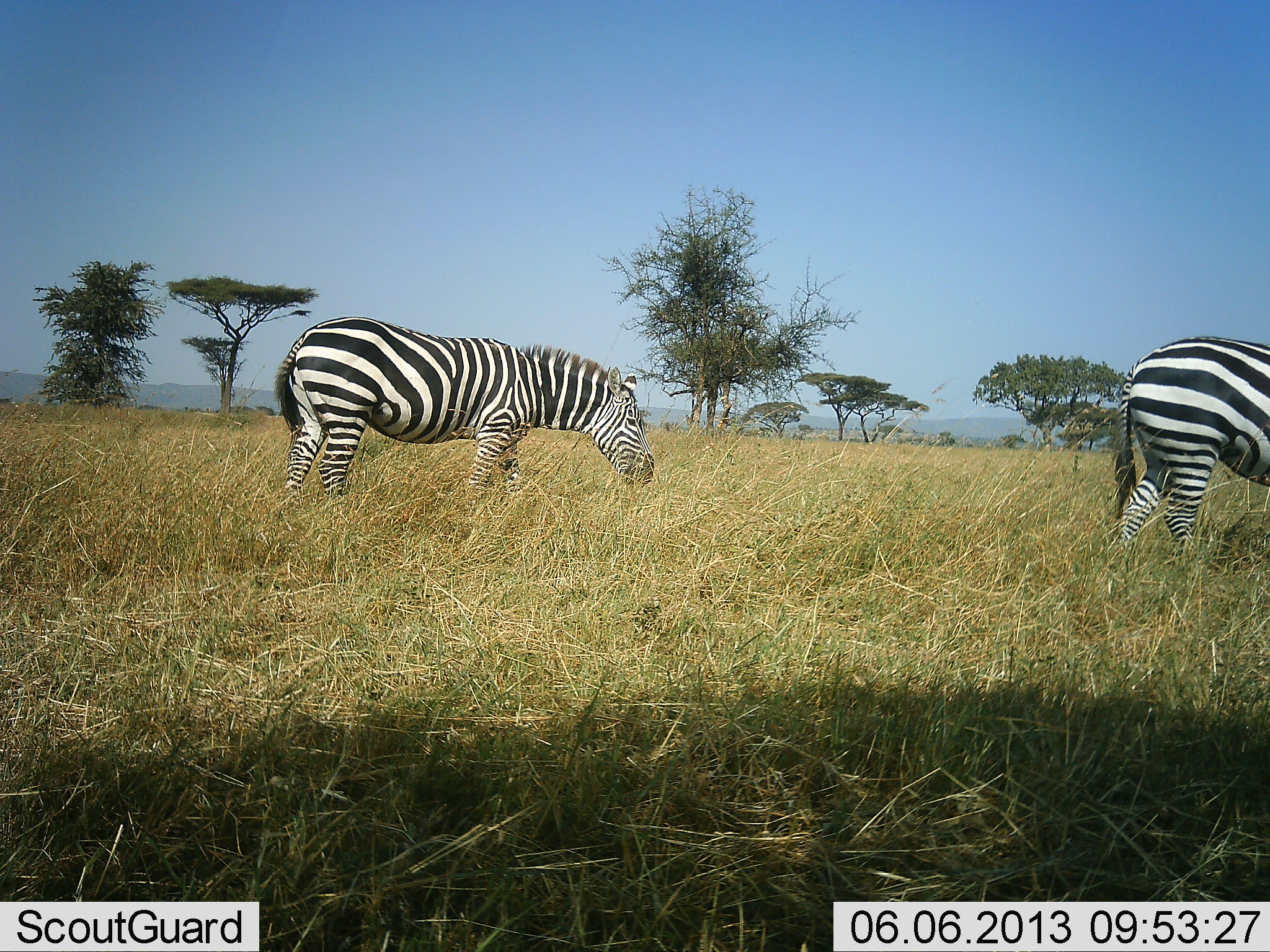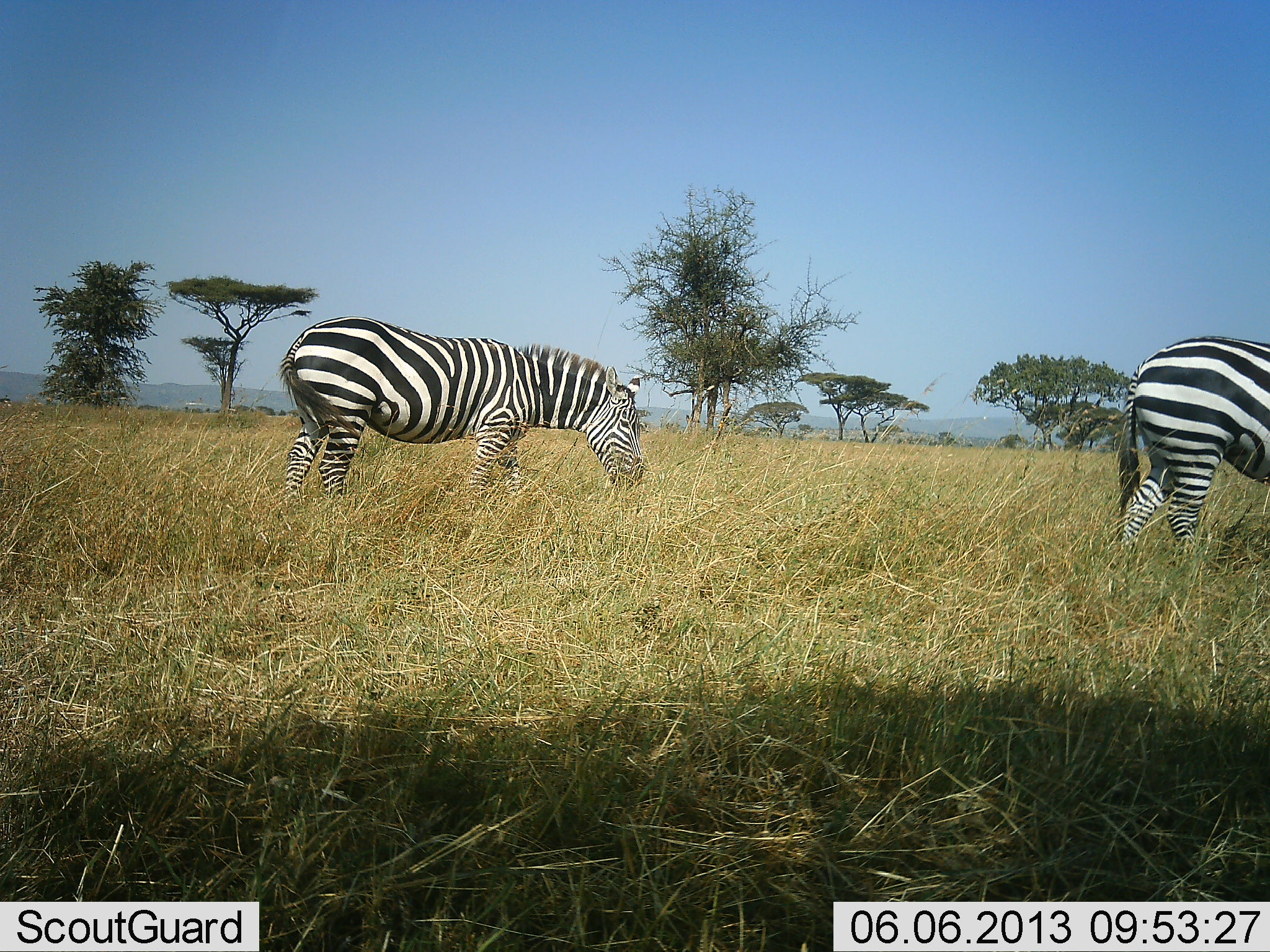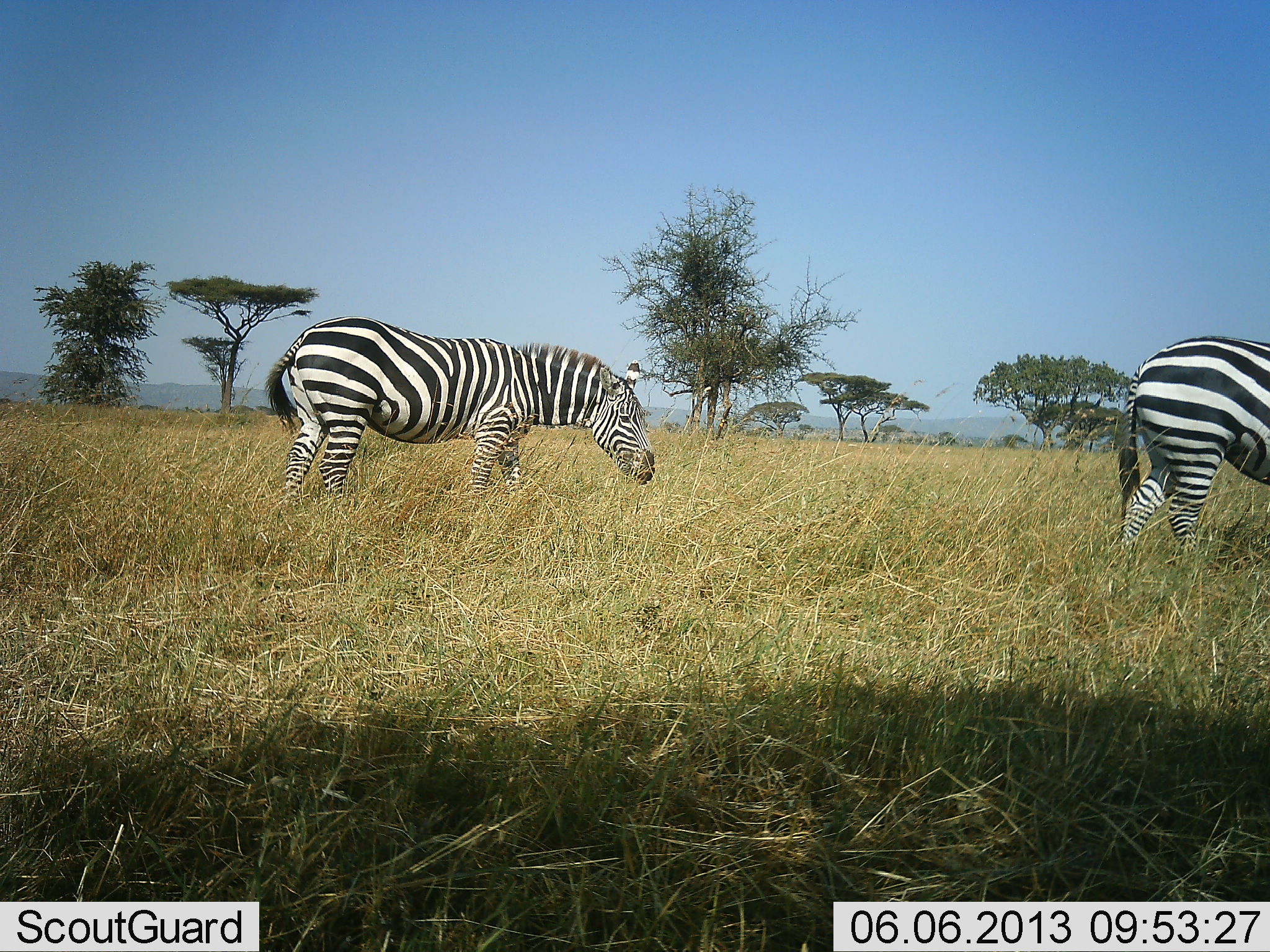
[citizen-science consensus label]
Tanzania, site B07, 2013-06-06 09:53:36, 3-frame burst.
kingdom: Animalia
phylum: Chordata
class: Mammalia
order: Perissodactyla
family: Equidae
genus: Equus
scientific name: Equus quagga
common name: plains zebra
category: zebra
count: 2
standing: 15%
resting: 0%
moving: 10%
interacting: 0%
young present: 0%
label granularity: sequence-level